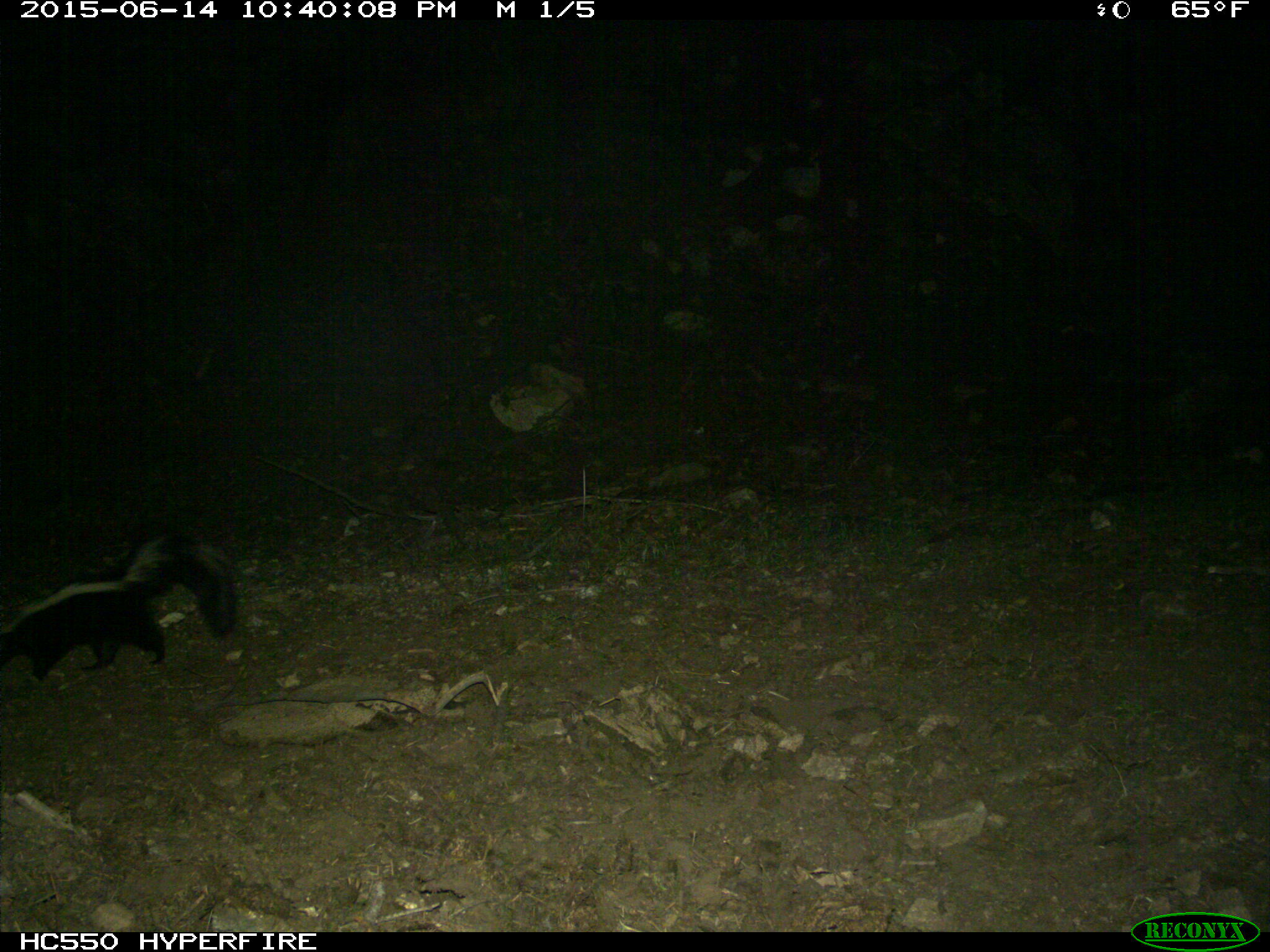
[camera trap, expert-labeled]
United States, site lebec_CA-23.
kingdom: Animalia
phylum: Chordata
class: Mammalia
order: Carnivora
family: Mephitidae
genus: Mephitis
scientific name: Mephitis mephitis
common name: striped skunk